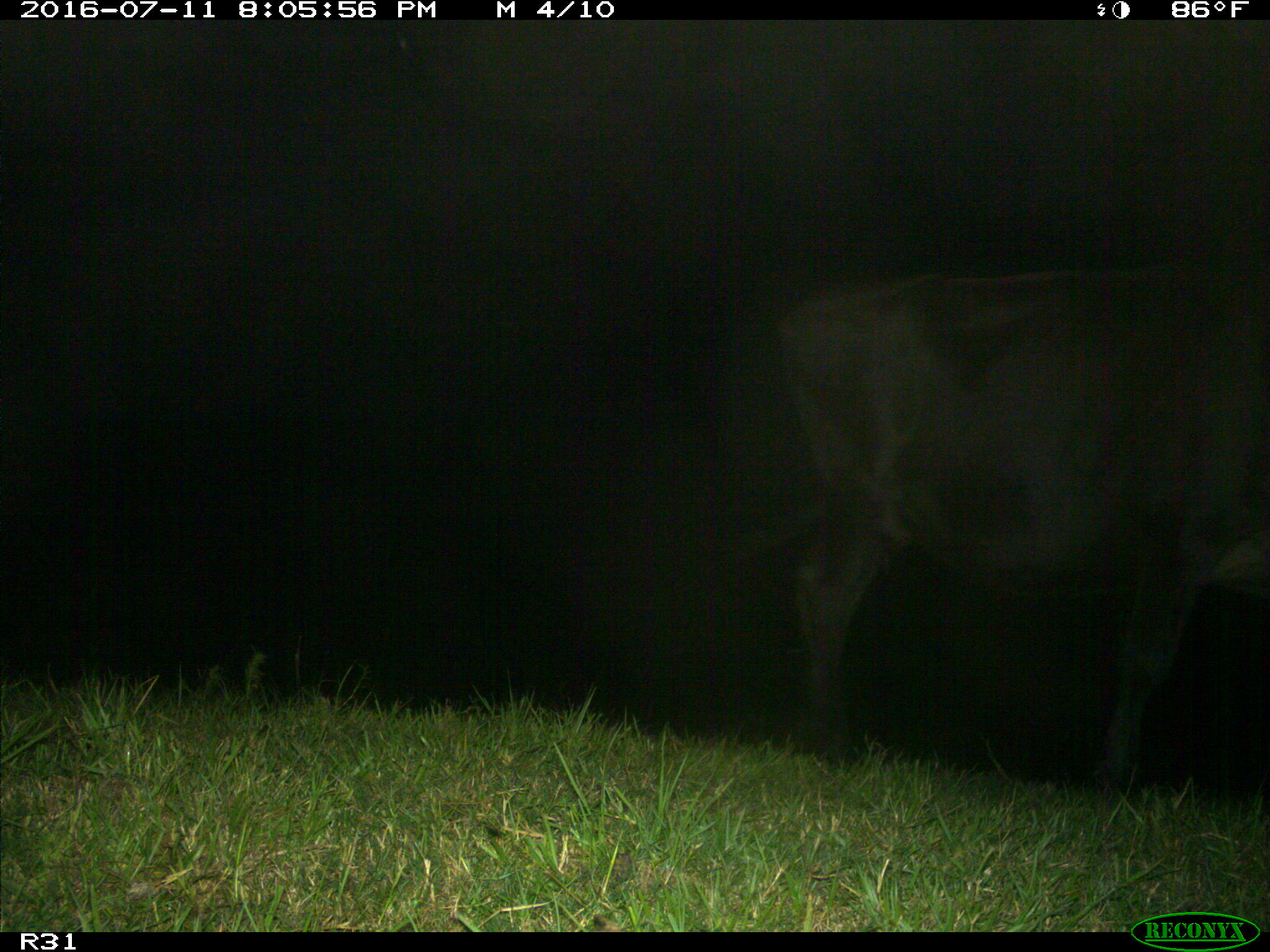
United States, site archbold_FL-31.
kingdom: Animalia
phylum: Chordata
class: Mammalia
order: Artiodactyla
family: Bovidae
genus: Bos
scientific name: Bos taurus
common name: domestic cow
Bos taurus (domestic cow).